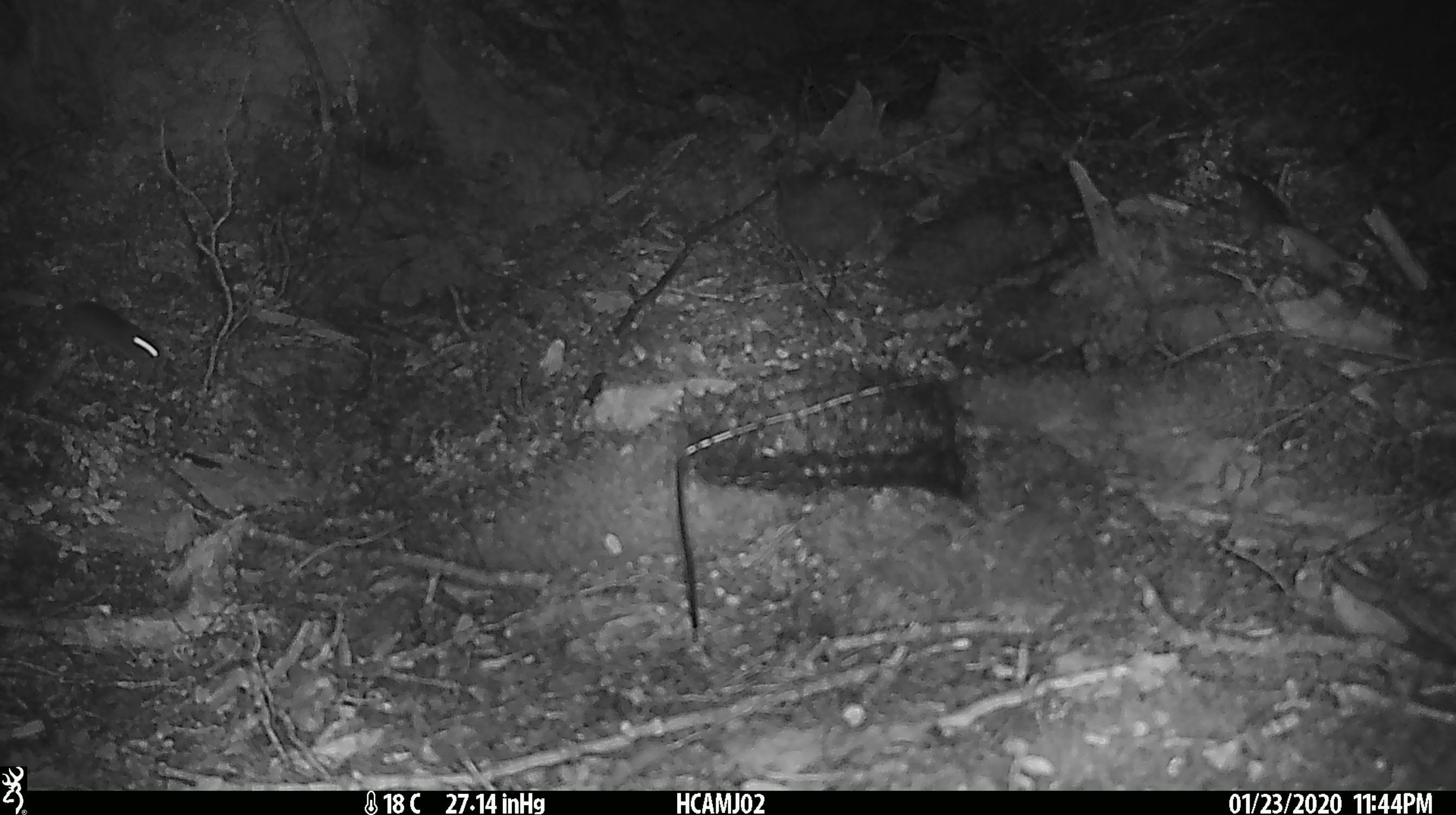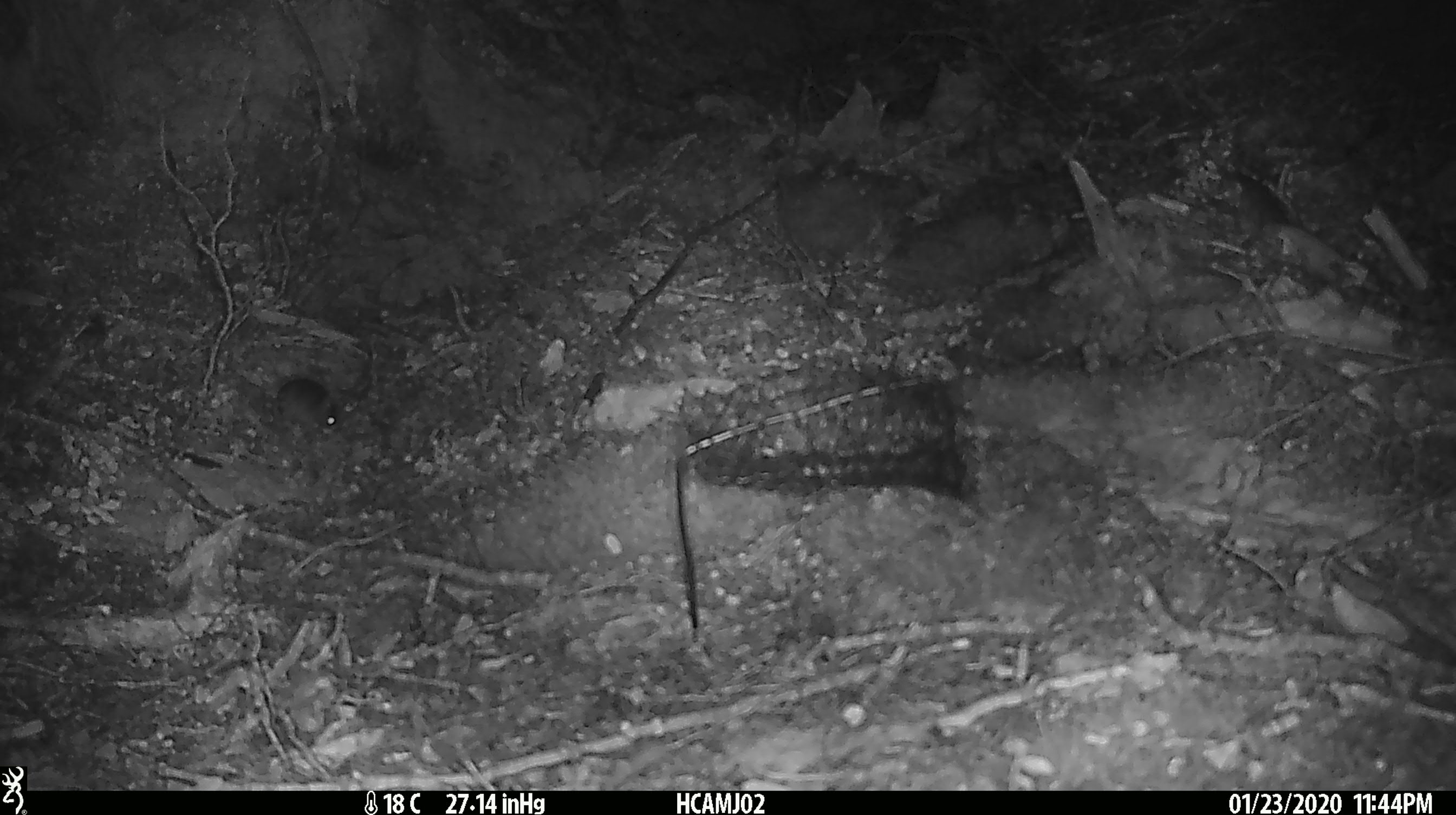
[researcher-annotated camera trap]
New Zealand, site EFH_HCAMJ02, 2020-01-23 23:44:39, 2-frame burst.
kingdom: Animalia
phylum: Chordata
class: Mammalia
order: Rodentia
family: Muridae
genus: Mus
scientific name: Mus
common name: mouse